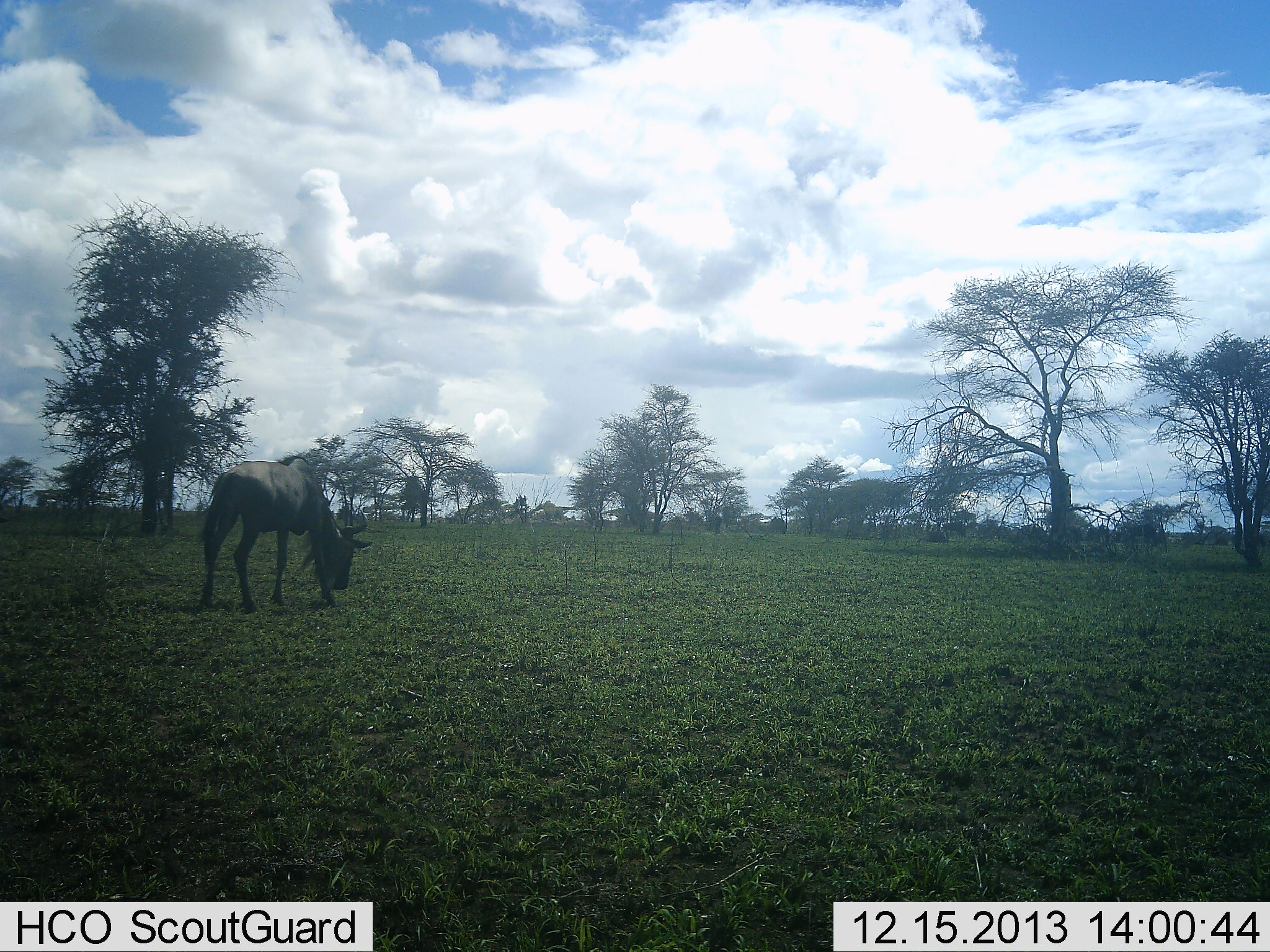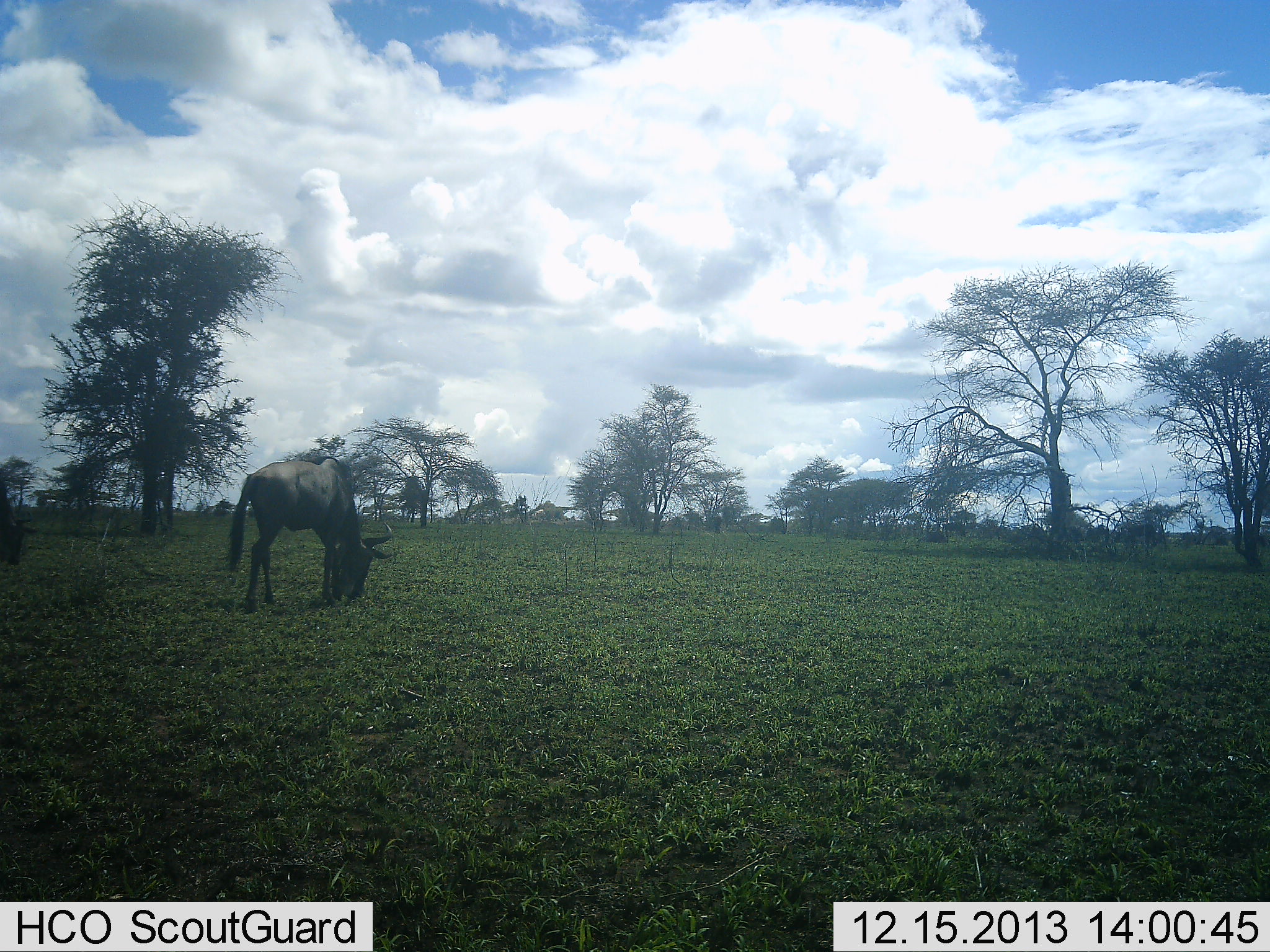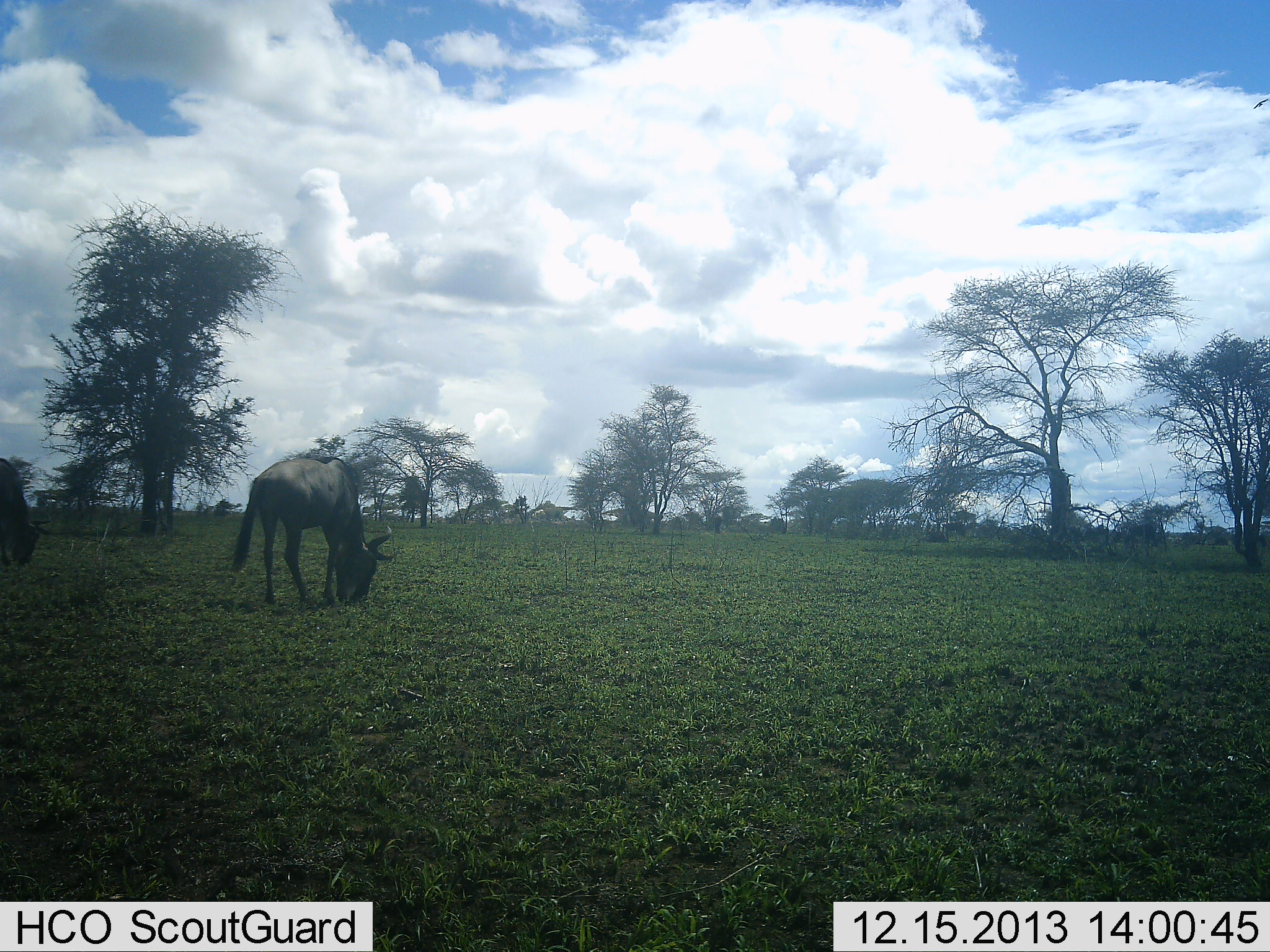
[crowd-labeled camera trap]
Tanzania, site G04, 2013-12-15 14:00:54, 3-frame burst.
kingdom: Animalia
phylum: Chordata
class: Mammalia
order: Artiodactyla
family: Bovidae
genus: Connochaetes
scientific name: Connochaetes taurinus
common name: blue wildebeest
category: wildebeest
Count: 2.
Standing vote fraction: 20%.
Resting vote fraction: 0%.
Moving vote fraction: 50%.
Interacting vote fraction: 0%.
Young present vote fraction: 0%.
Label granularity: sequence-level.